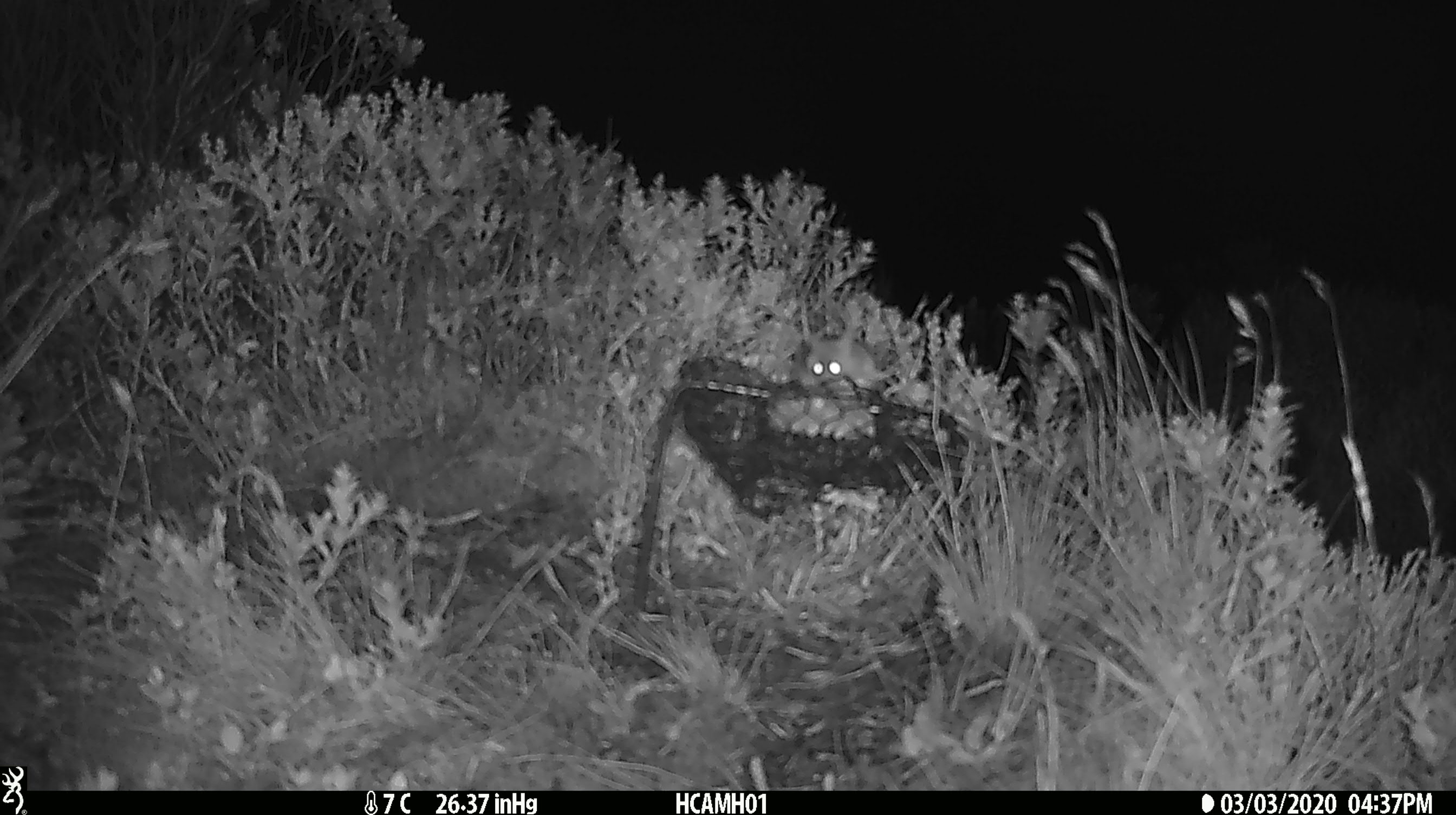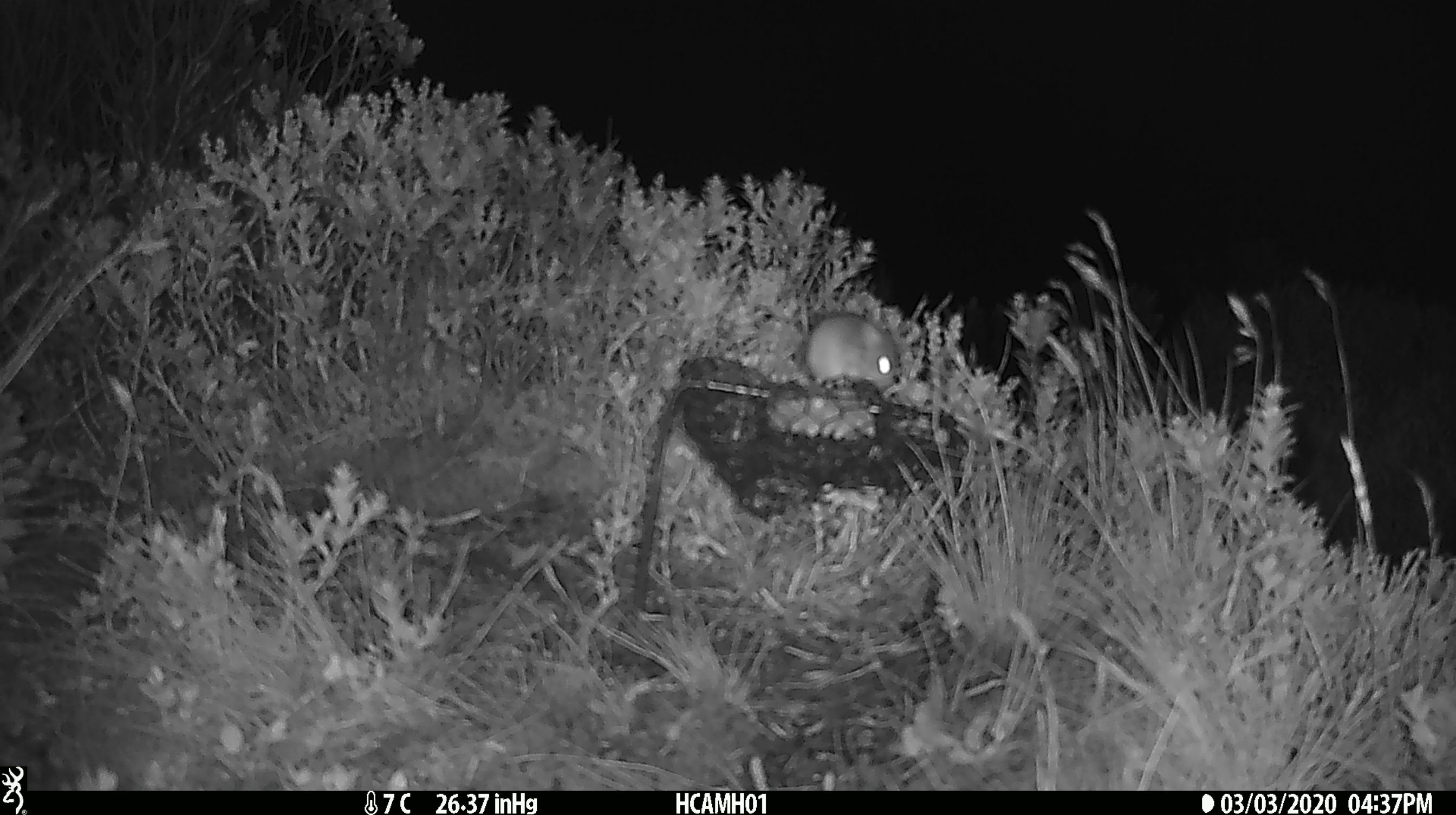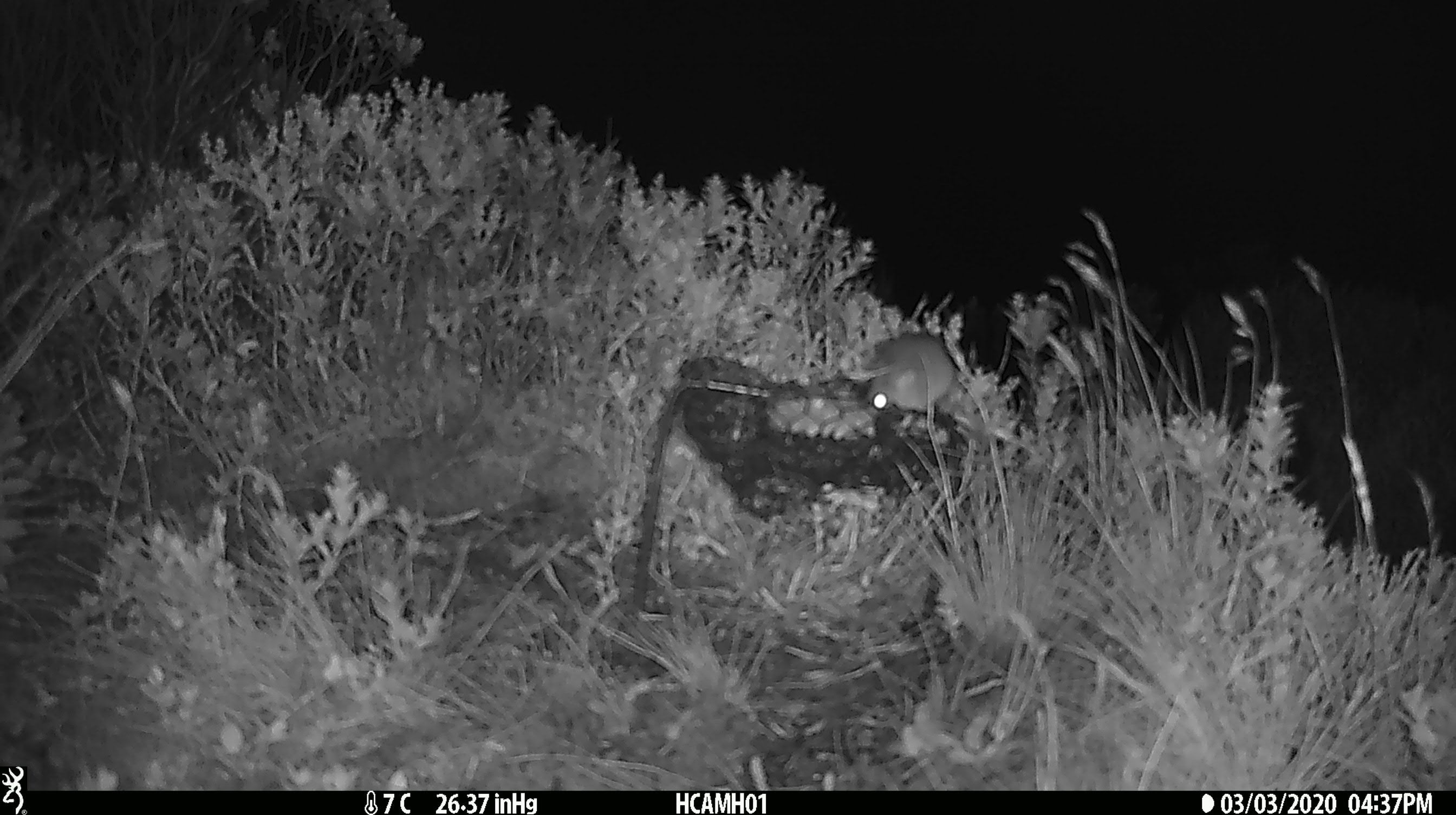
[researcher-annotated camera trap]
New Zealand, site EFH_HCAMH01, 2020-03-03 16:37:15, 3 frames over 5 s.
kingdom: Animalia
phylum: Chordata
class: Mammalia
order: Rodentia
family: Muridae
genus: Mus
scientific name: Mus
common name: mouse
Mouse (Mus).